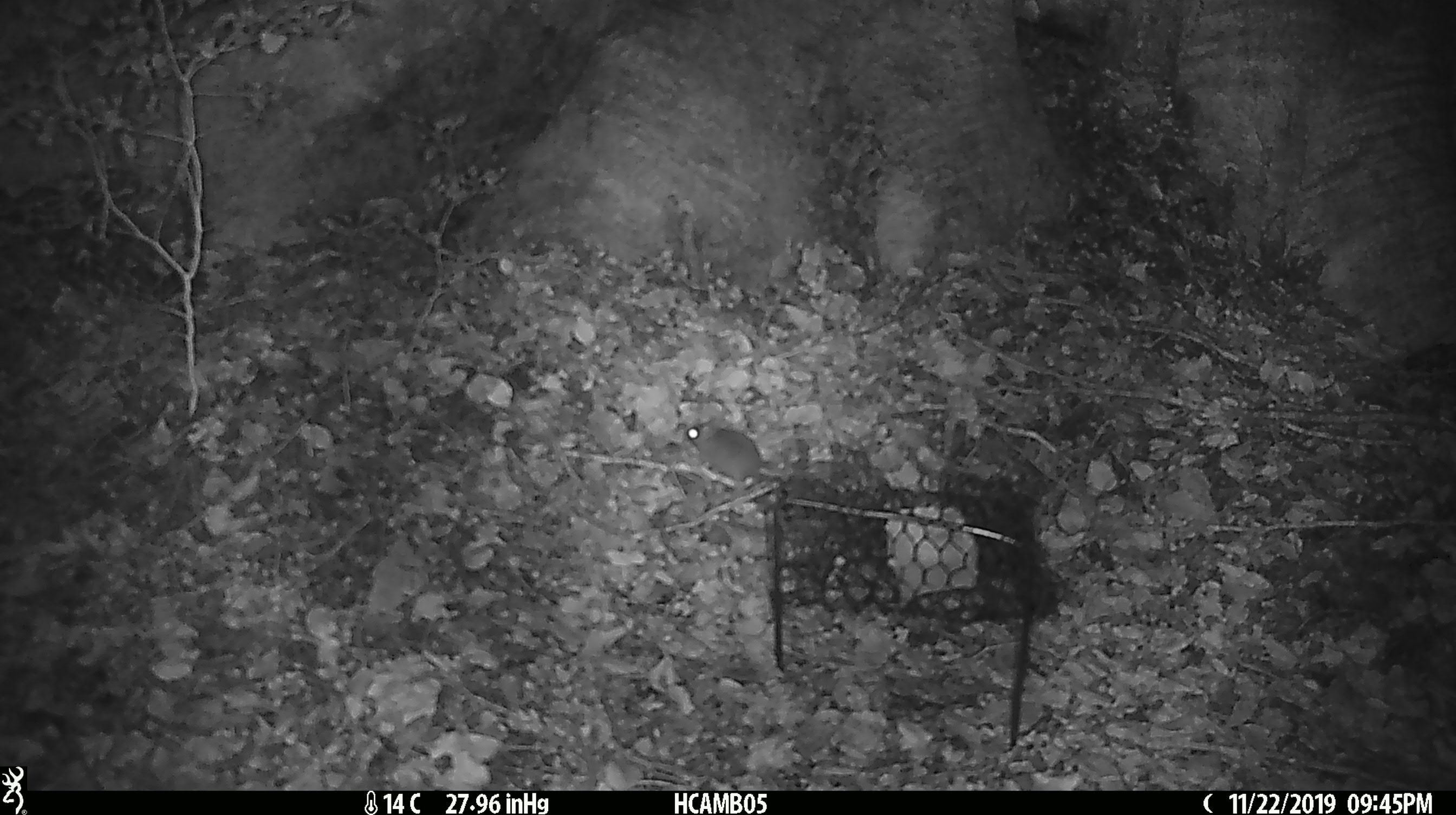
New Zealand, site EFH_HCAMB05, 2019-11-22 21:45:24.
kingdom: Animalia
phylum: Chordata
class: Mammalia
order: Rodentia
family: Muridae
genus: Mus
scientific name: Mus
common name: mouse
Mouse (Mus).